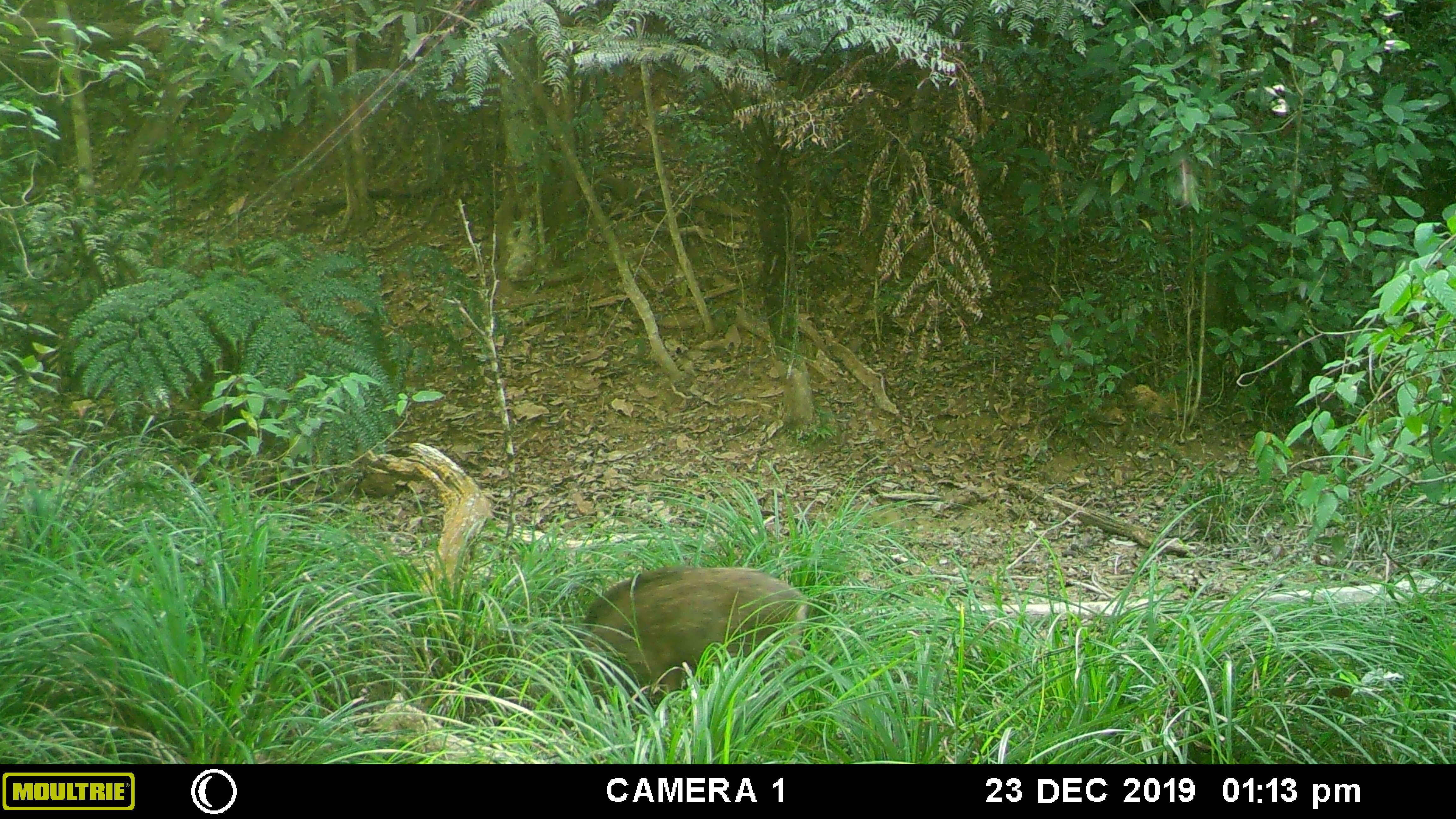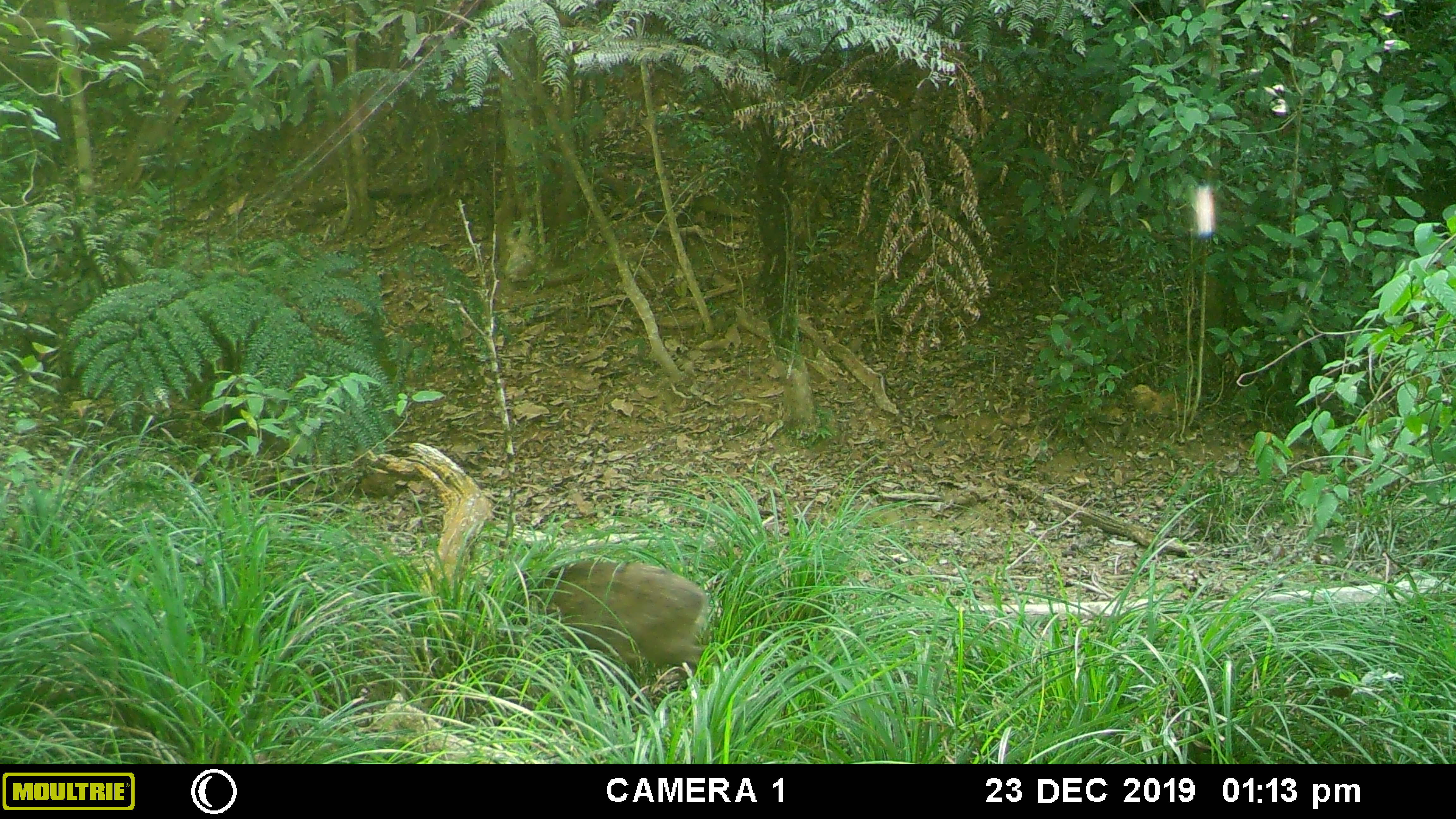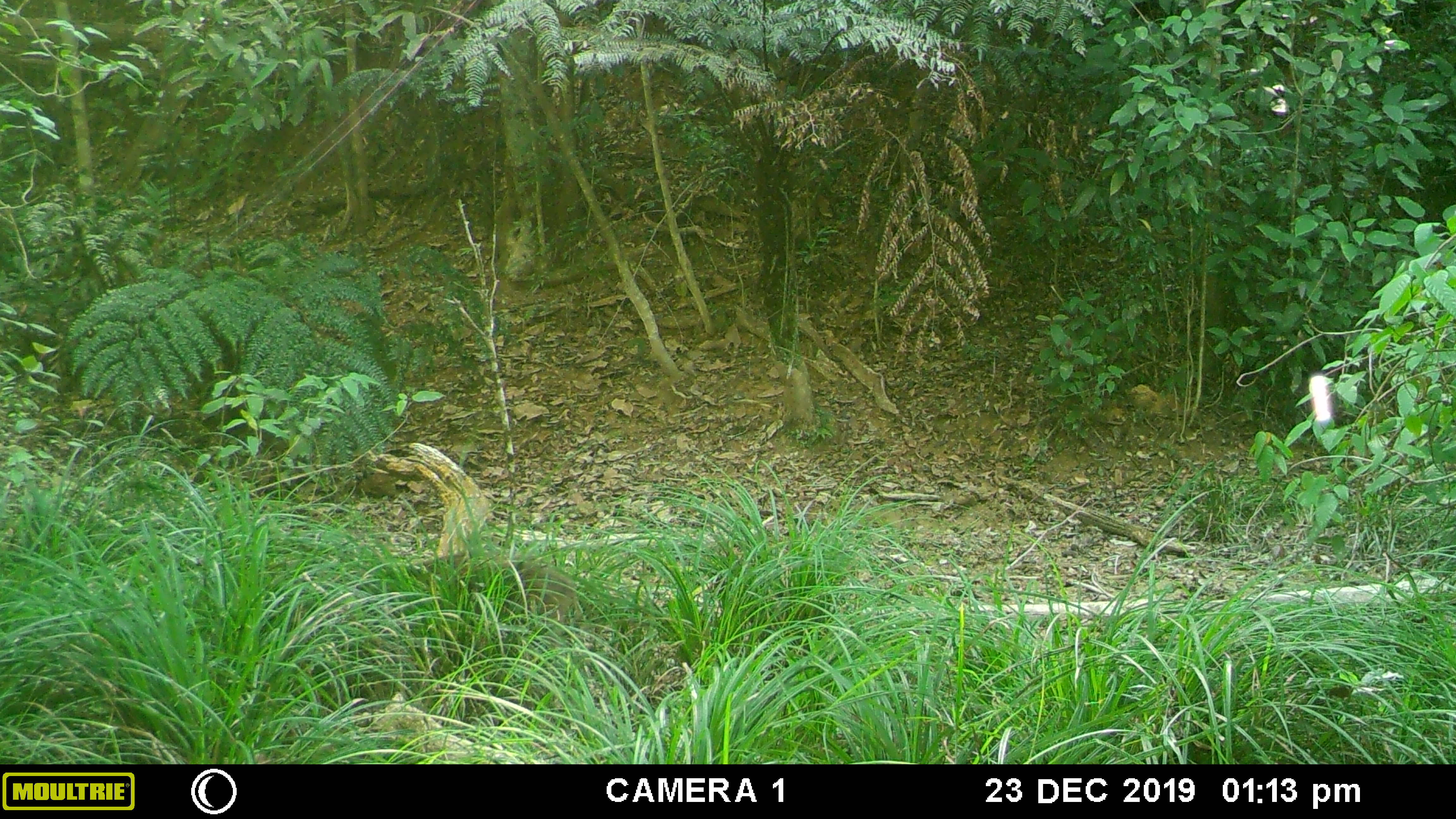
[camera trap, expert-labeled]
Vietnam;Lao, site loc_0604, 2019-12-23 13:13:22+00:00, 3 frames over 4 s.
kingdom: Animalia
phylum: Chordata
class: Mammalia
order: Artiodactyla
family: Suidae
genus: Sus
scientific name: Sus scrofa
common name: eurasian wild pig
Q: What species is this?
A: Eurasian wild pig (Sus scrofa).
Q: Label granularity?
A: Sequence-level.